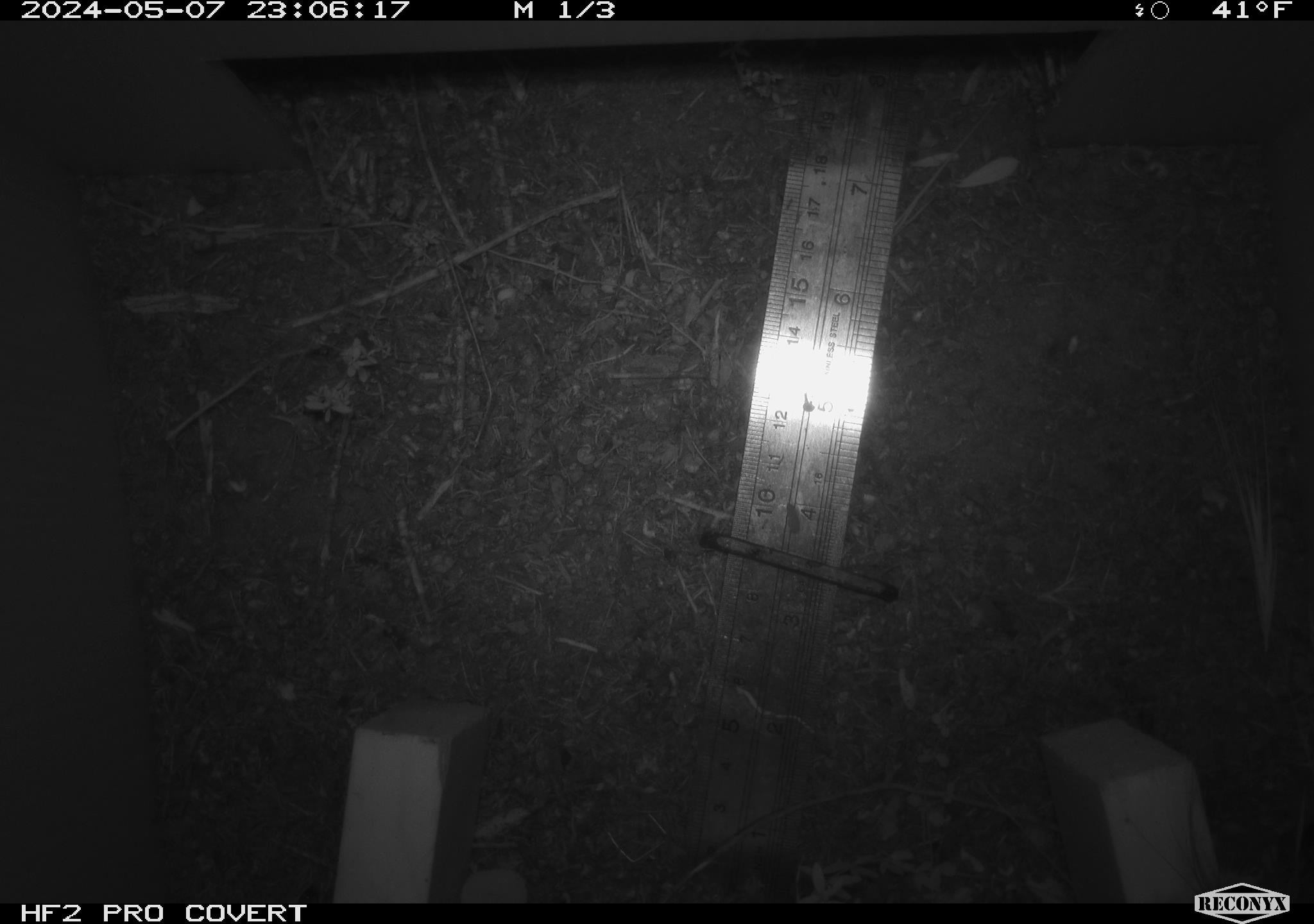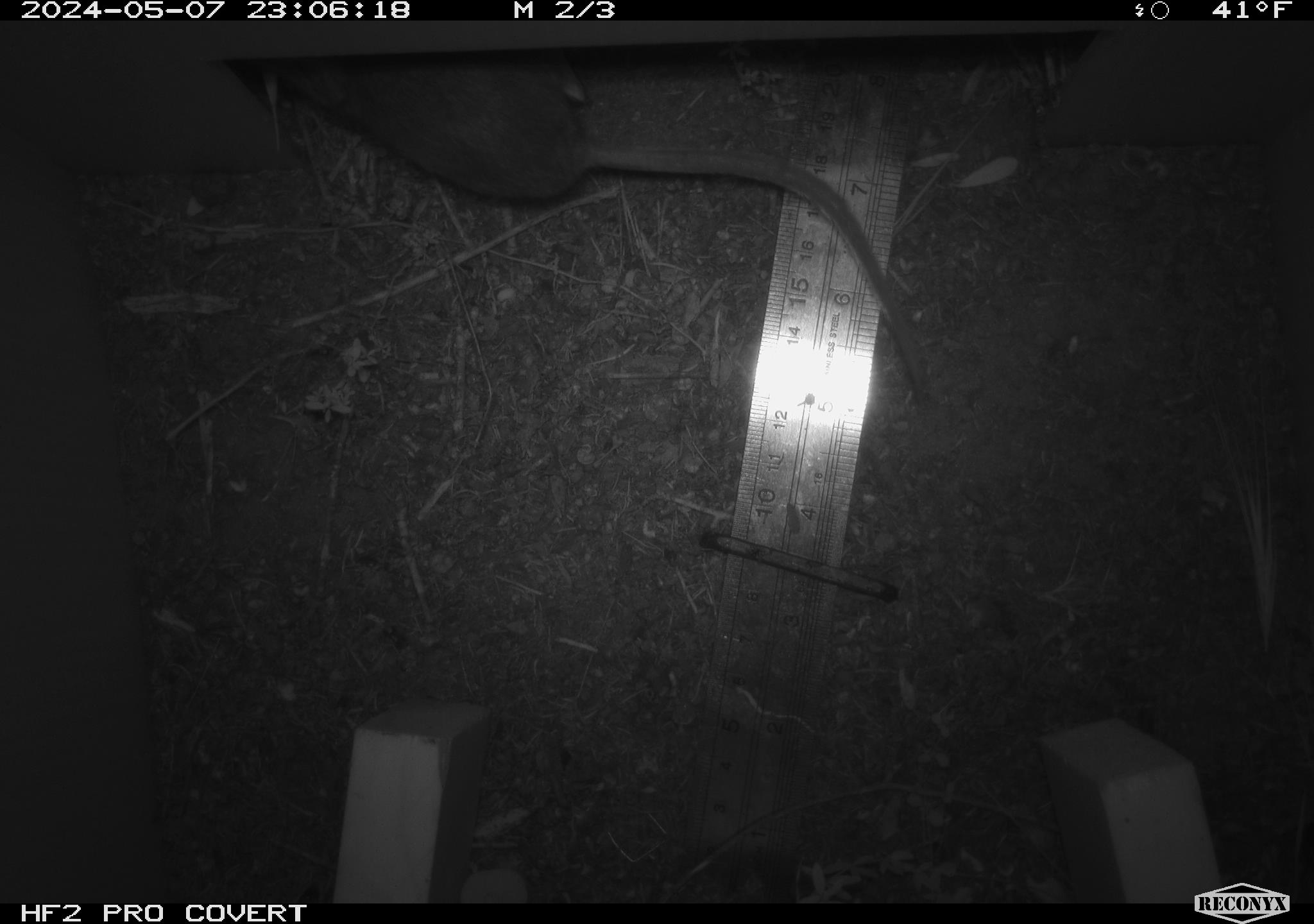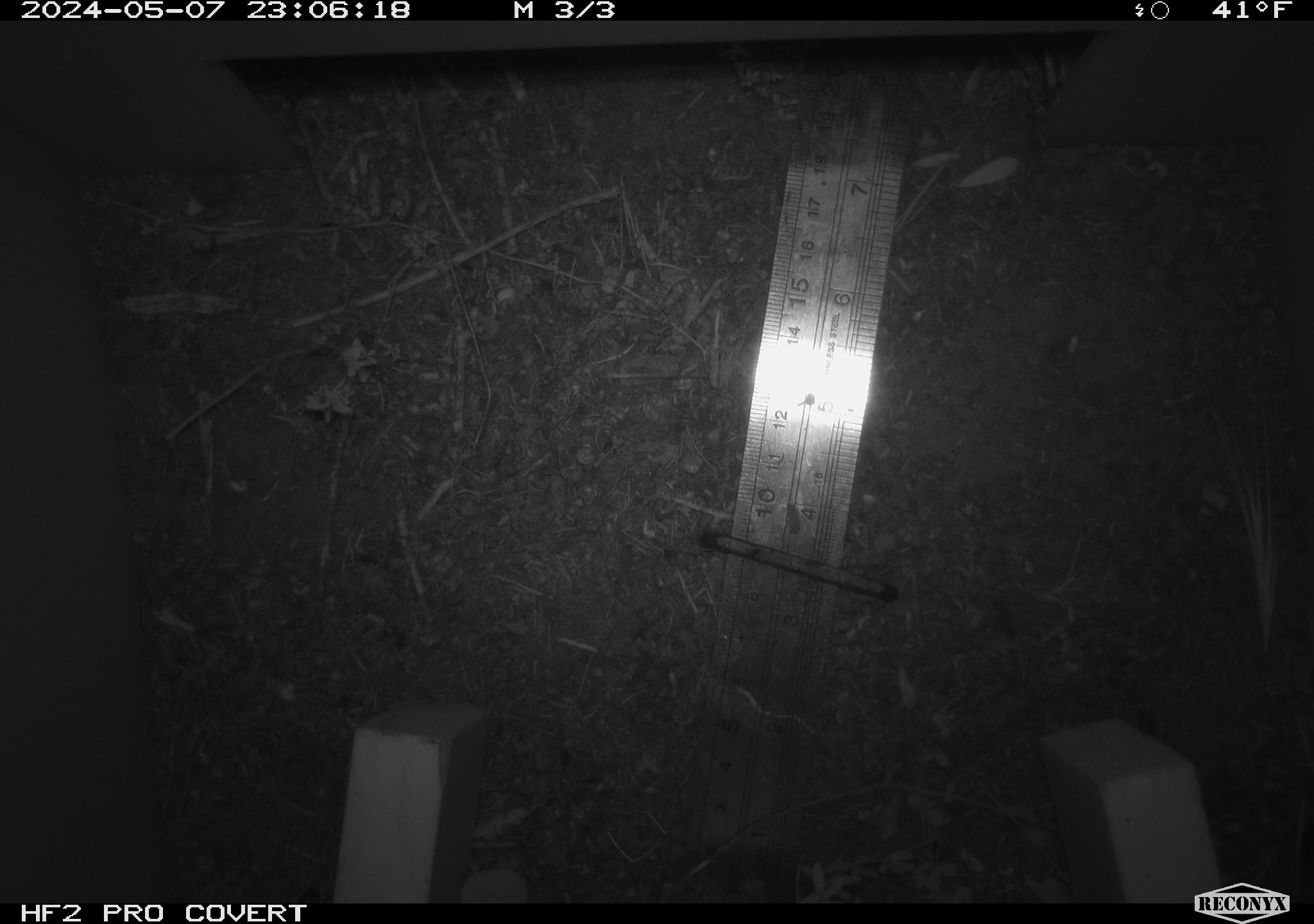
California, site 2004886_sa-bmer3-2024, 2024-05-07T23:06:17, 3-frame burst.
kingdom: Animalia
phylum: Chordata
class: Mammalia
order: Rodentia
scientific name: Rodentia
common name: mouse species